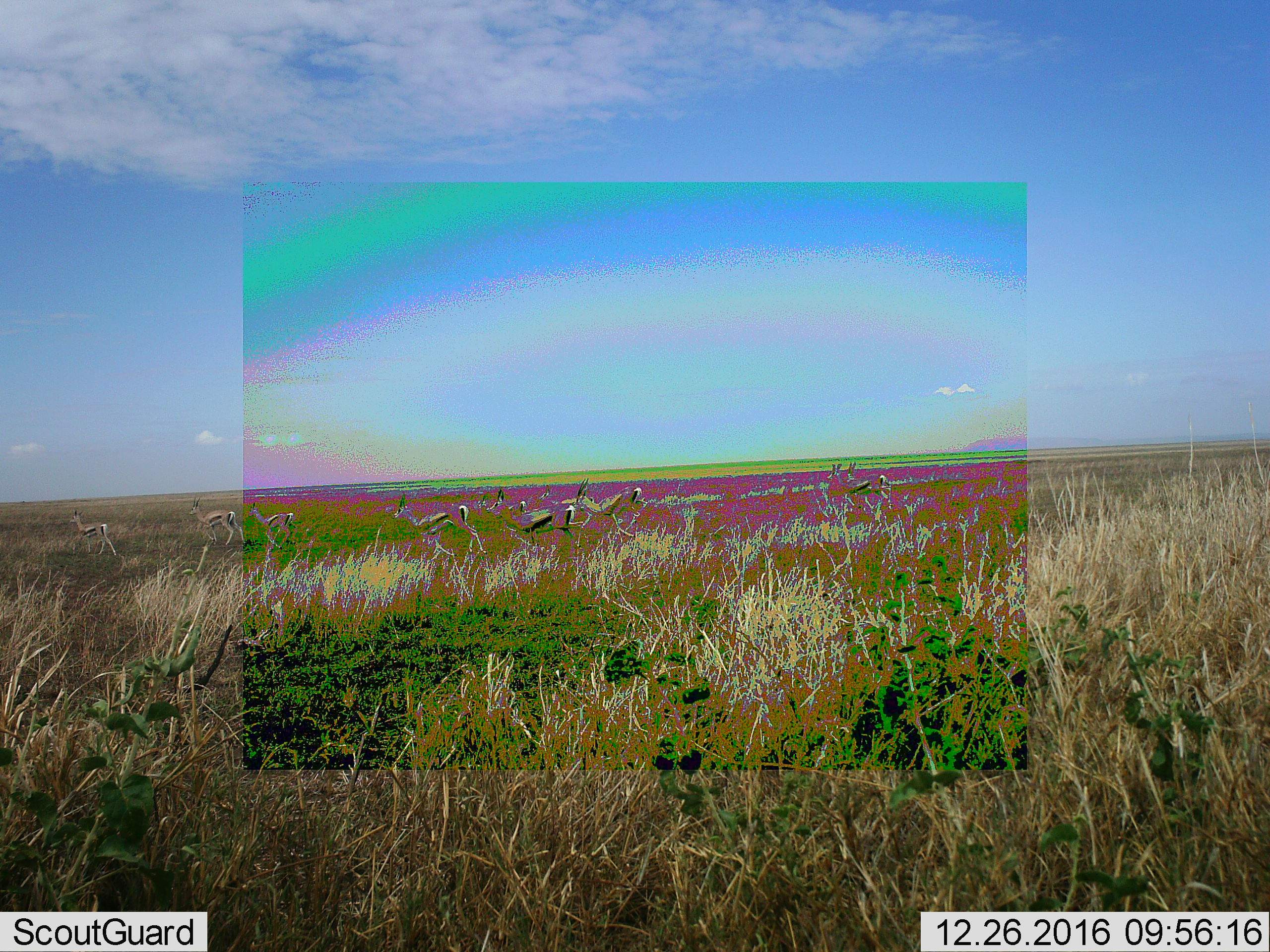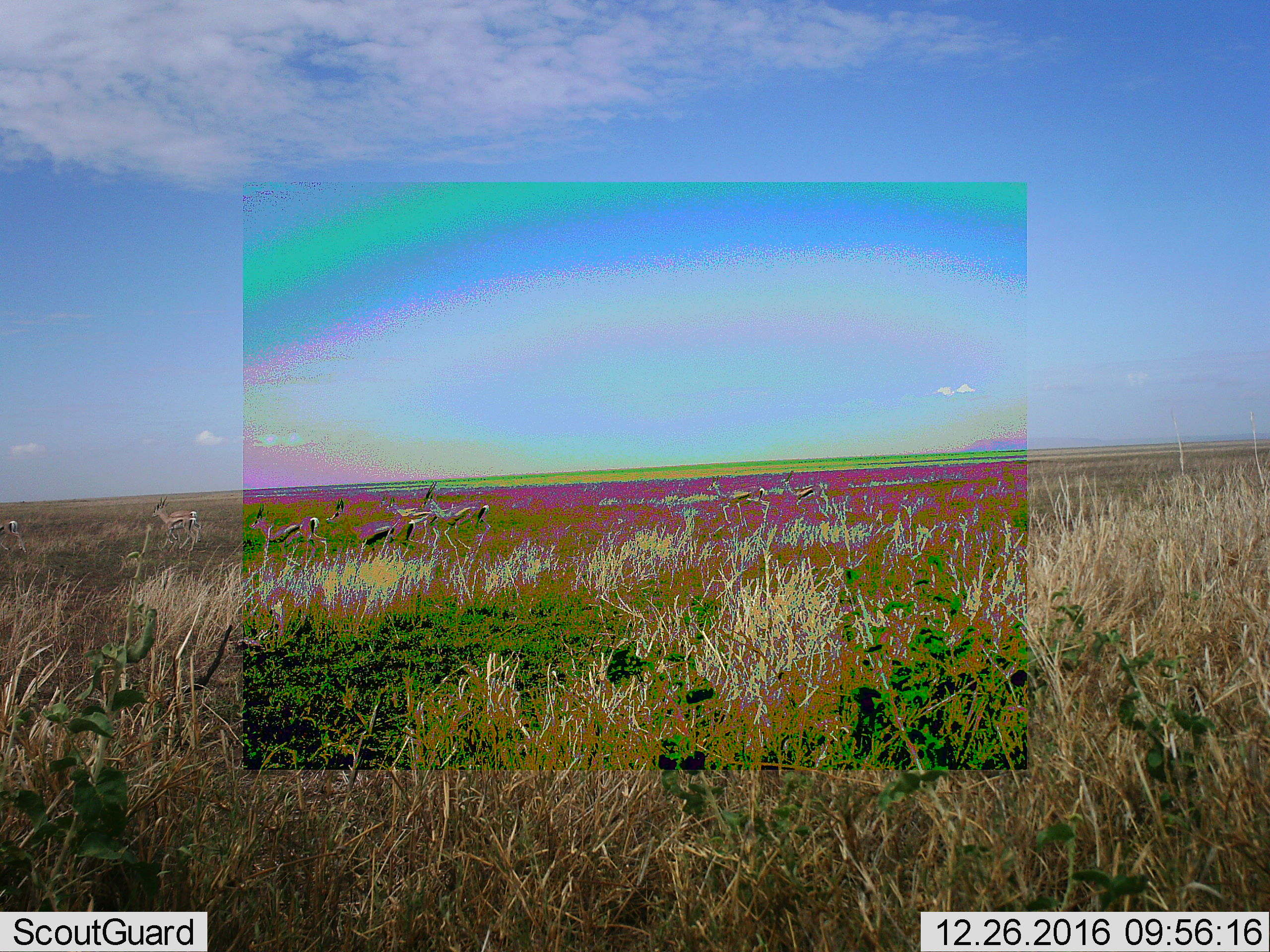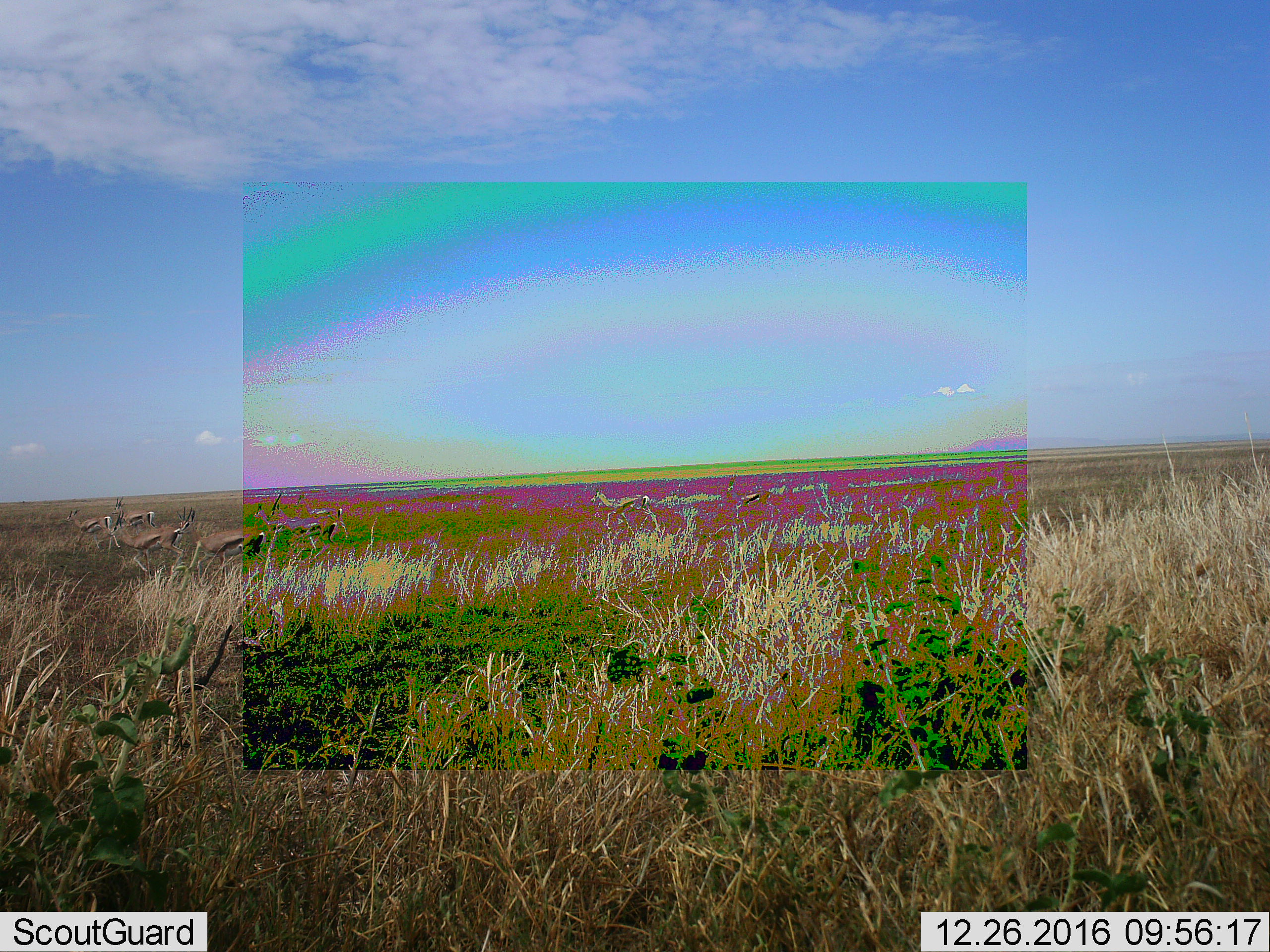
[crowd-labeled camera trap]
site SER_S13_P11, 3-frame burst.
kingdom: Animalia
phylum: Chordata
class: Mammalia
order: Artiodactyla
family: Bovidae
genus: Eudorcas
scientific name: Eudorcas thomsonii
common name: thomson's gazelle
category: gazellethomsons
Gazellethomsons (thomson's gazelle) (Eudorcas thomsonii), count 10. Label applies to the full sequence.